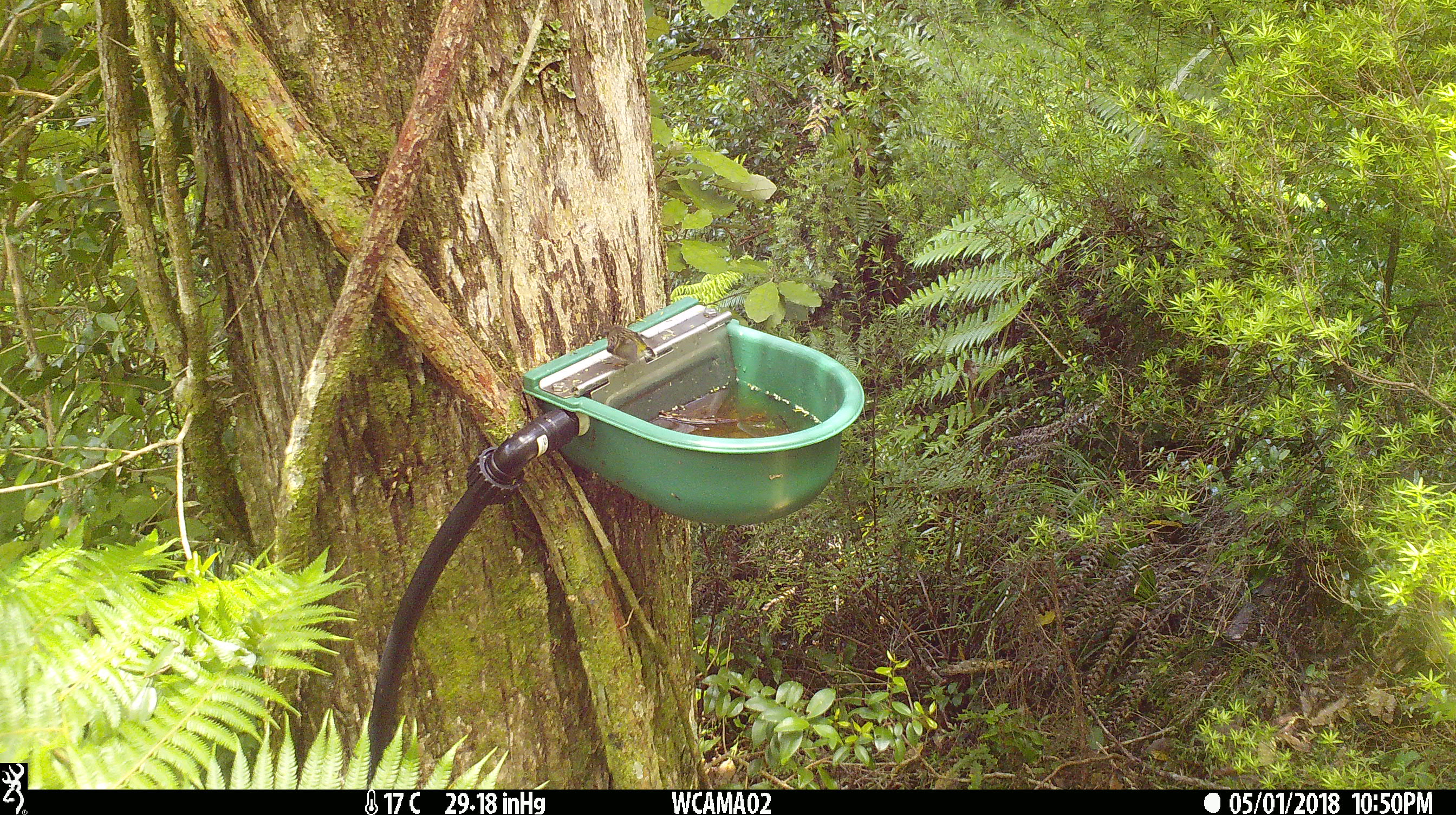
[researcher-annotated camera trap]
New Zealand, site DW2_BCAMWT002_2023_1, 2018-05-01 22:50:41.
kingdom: Animalia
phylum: Chordata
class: Aves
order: Passeriformes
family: Acanthisittidae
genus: Acanthisitta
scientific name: Acanthisitta chloris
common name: rifleman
Rifleman (Acanthisitta chloris).